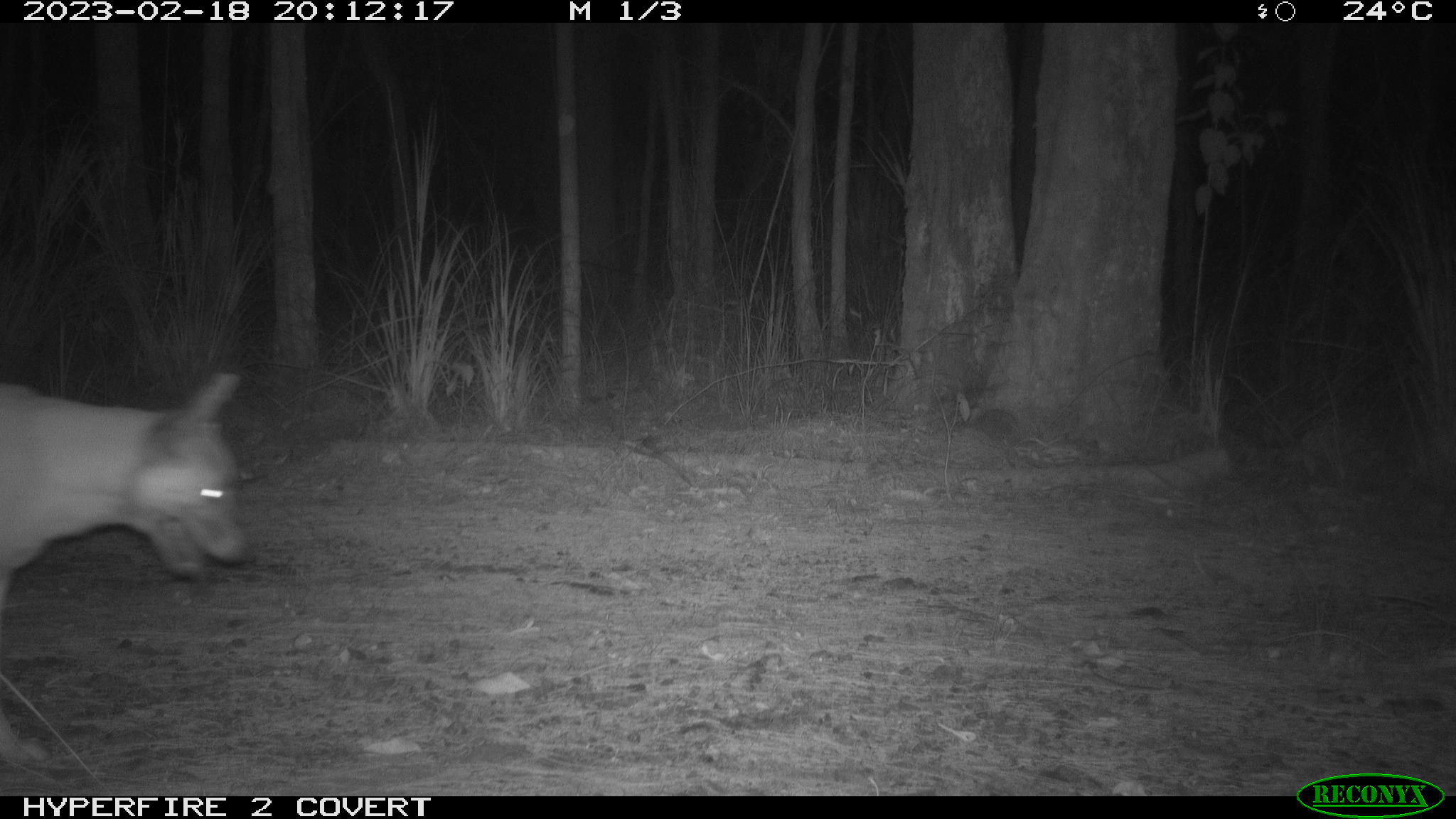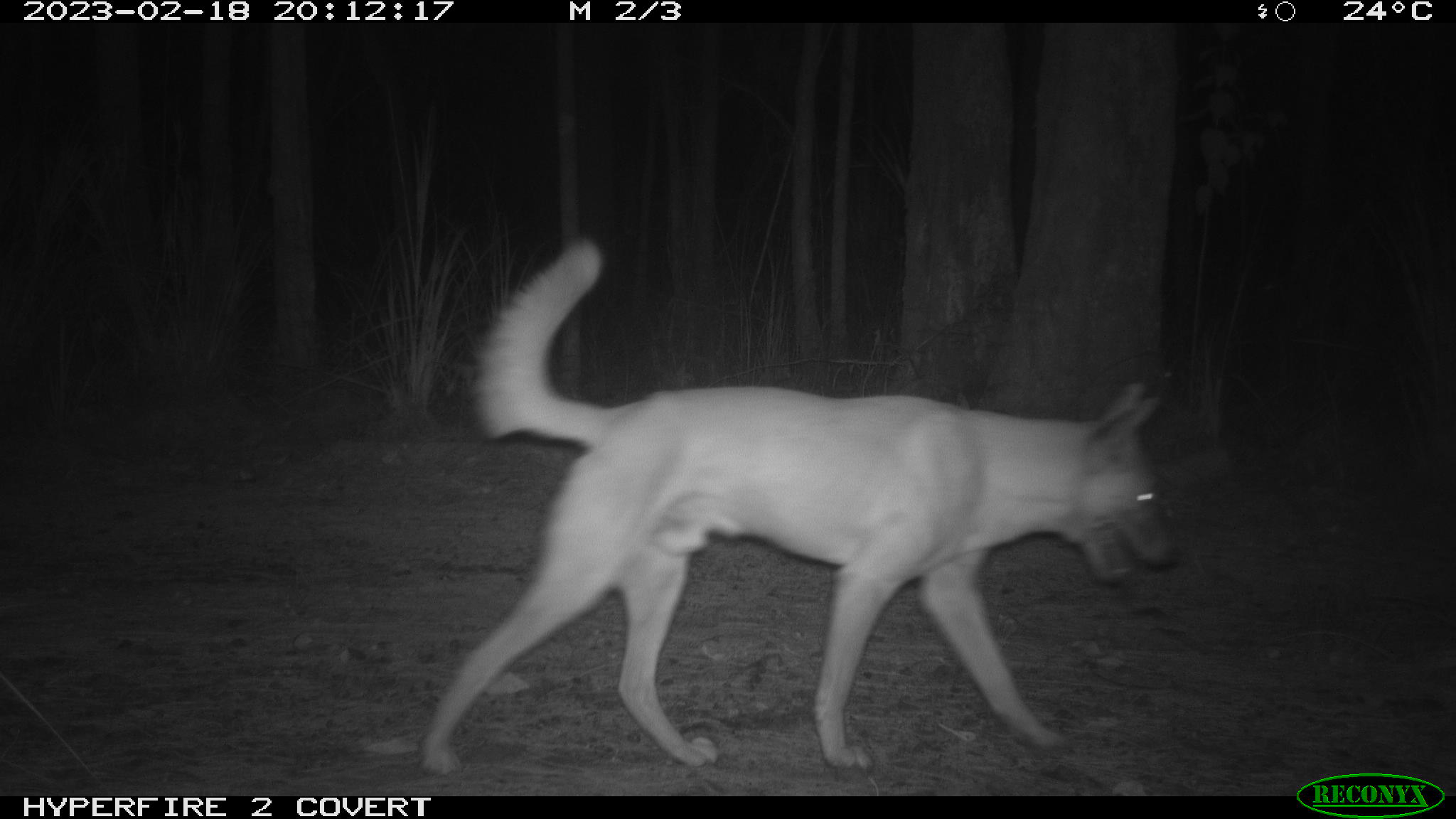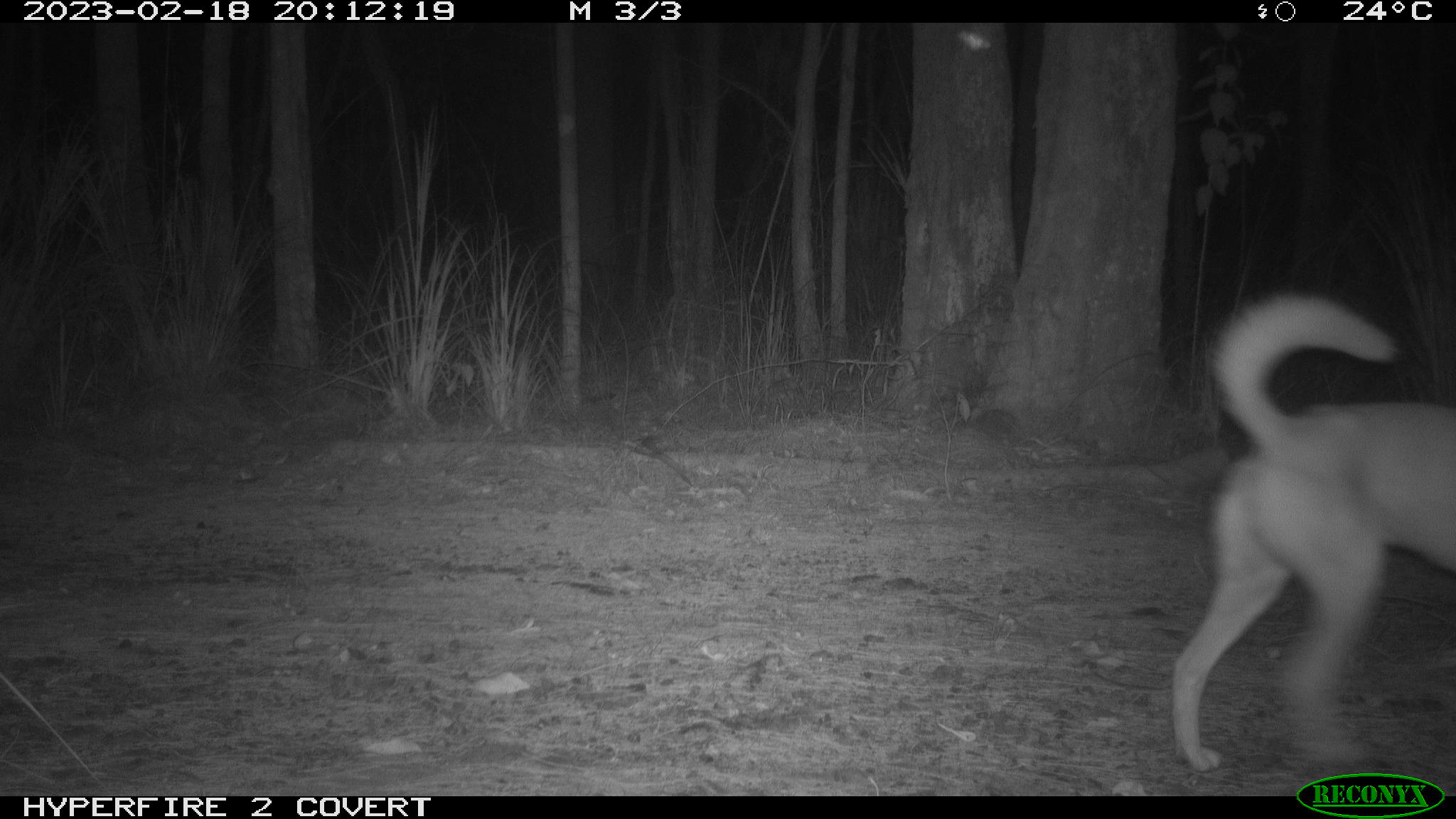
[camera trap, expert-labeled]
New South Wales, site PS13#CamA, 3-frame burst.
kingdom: Animalia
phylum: Chordata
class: Mammalia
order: Carnivora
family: Canidae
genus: Canis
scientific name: Canis familiaris dingo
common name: dingo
Dingo (Canis familiaris dingo).